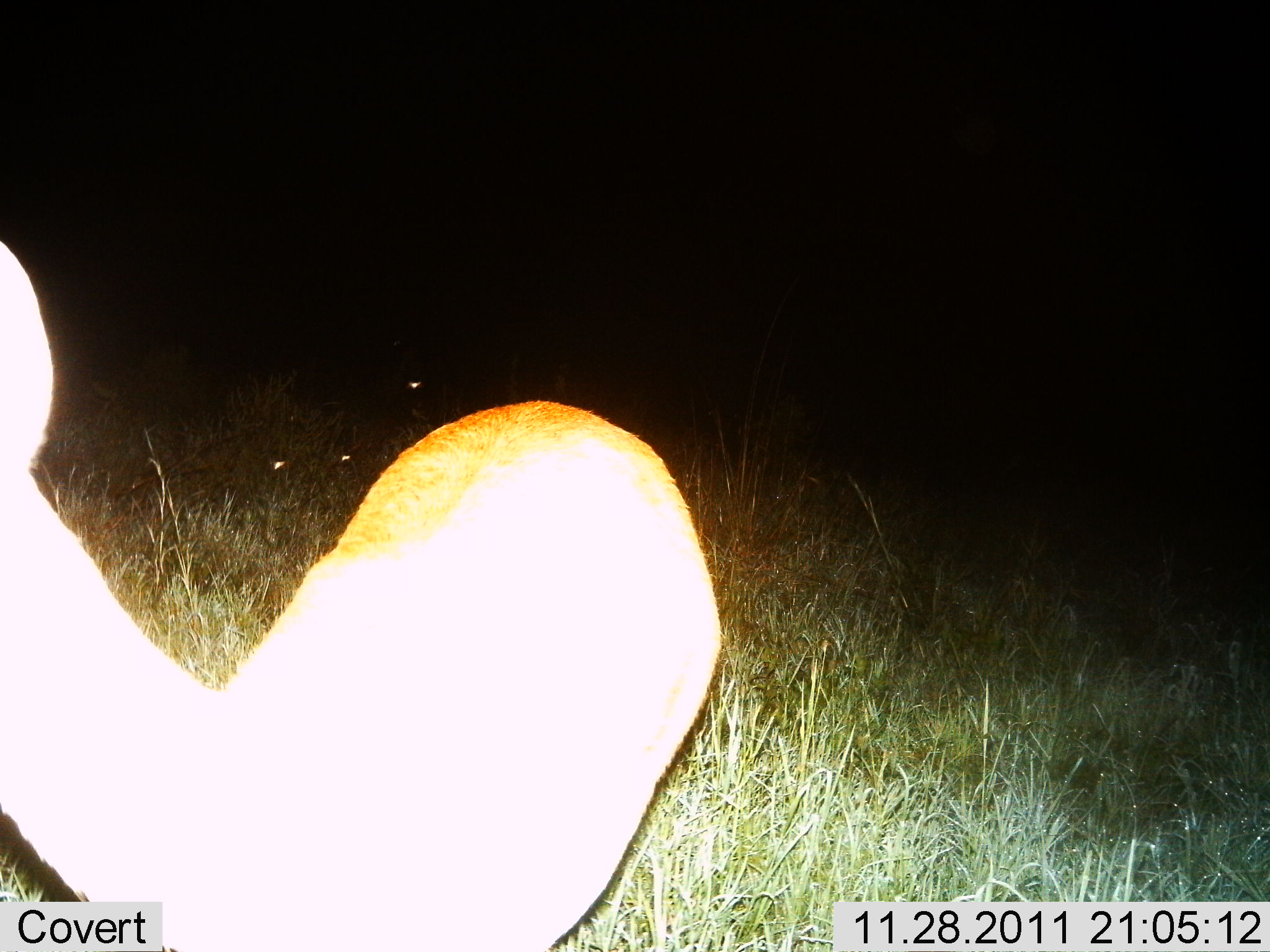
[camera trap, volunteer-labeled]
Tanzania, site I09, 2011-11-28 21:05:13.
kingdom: Animalia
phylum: Chordata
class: Mammalia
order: Artiodactyla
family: Bovidae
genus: Redunca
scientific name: Redunca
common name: reedbuck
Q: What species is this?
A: Reedbuck (Redunca).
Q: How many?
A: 1.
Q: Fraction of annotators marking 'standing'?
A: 100%.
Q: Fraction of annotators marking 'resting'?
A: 0%.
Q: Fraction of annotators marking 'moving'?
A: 0%.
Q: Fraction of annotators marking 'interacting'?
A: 0%.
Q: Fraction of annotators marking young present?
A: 0%.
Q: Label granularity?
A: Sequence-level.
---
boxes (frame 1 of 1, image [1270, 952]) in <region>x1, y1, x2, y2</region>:
animal: <region>0, 240, 727, 952</region>